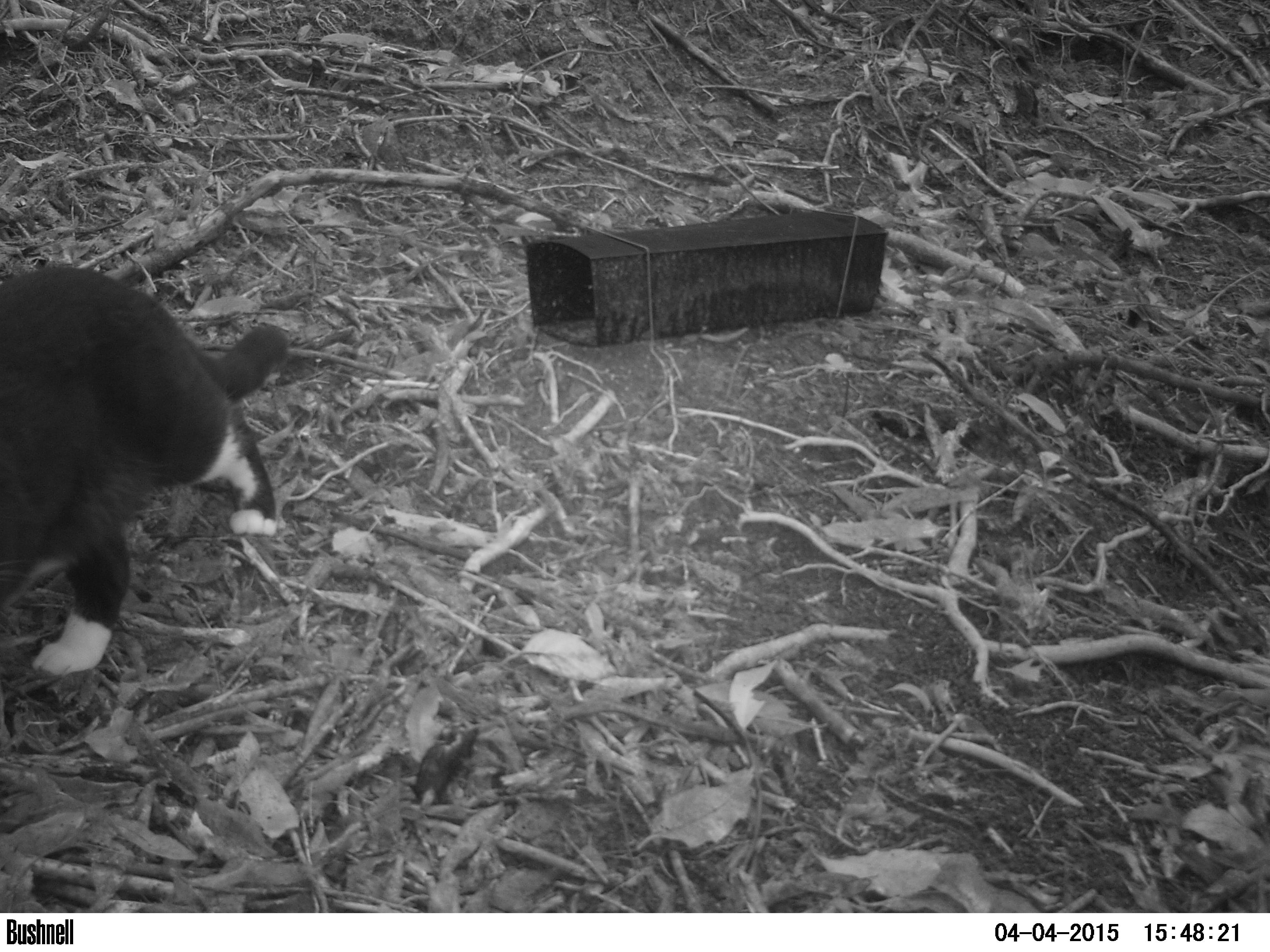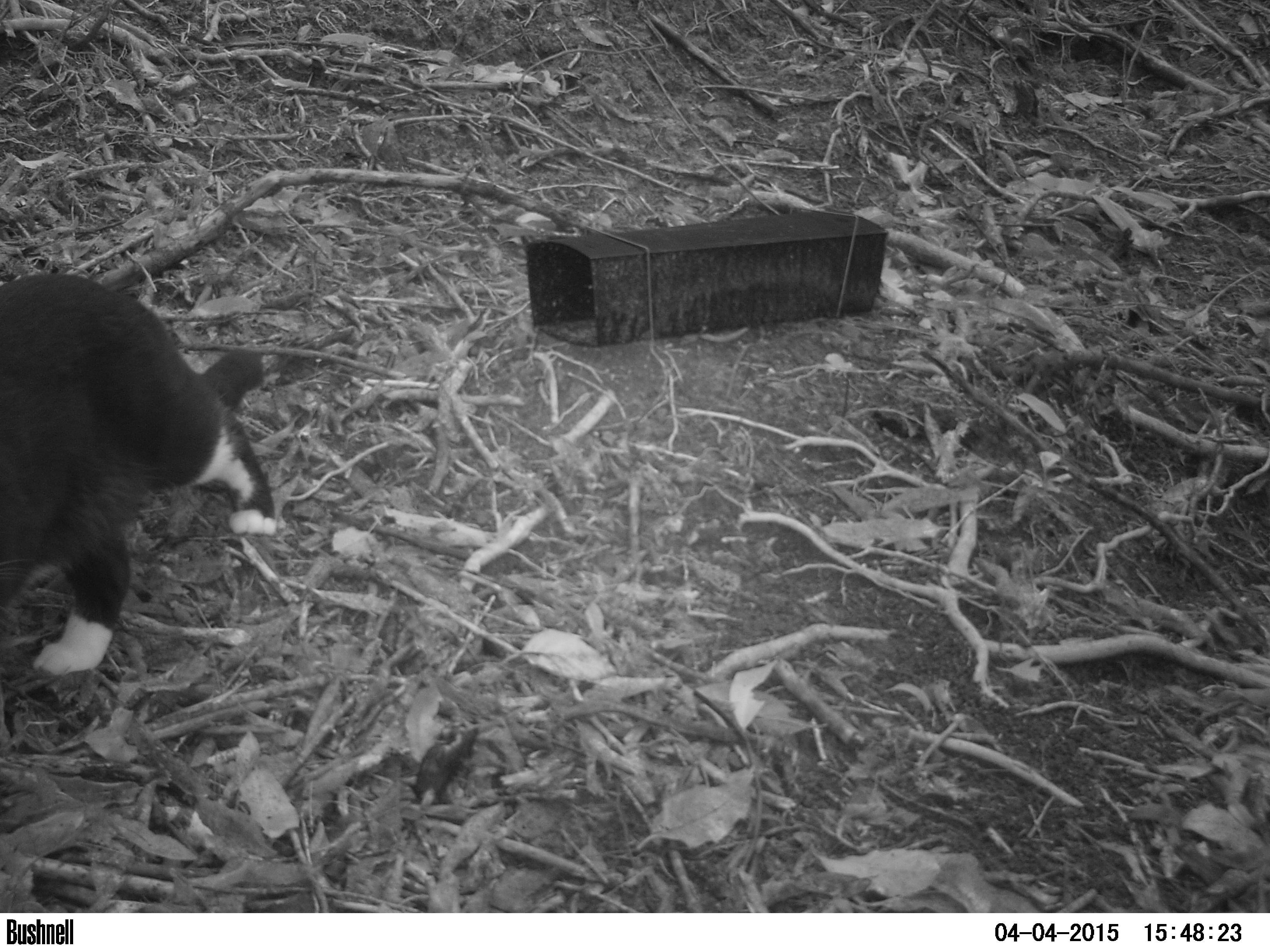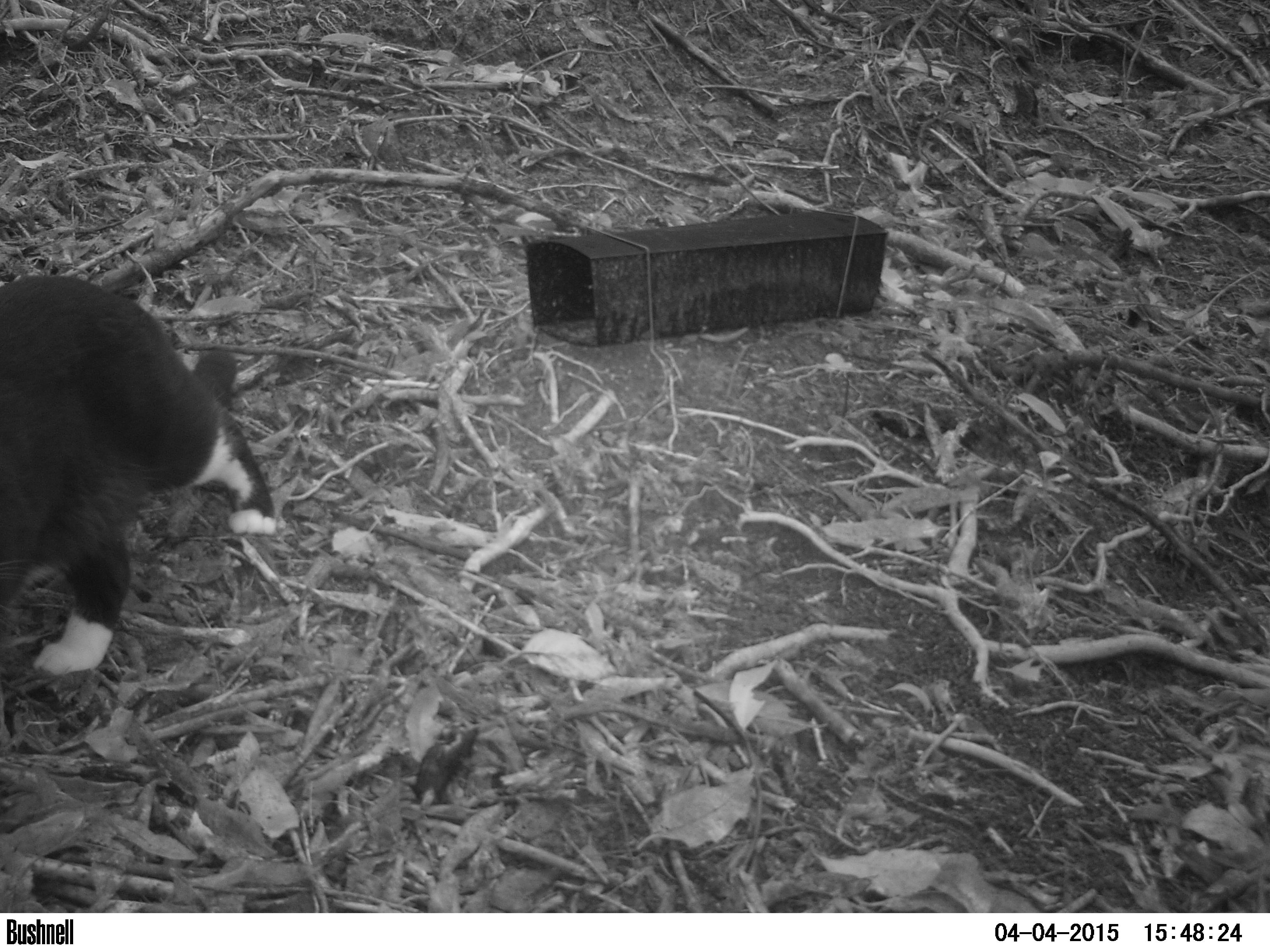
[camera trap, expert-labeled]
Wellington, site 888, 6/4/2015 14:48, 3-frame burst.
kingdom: Animalia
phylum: Chordata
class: Mammalia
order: Carnivora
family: Felidae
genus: Felis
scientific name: Felis catus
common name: cat